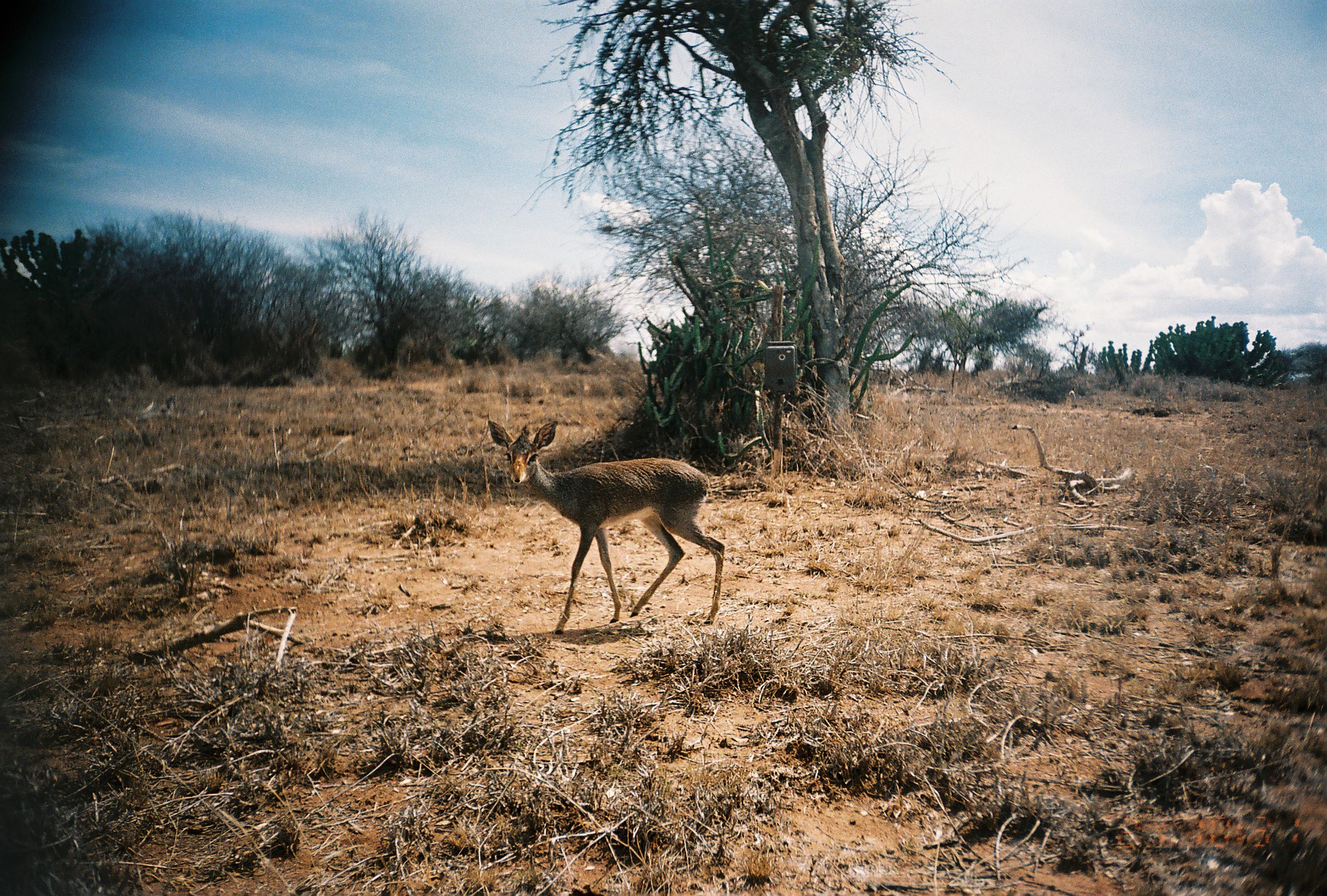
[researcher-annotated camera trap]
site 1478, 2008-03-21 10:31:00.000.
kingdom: Animalia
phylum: Chordata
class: Mammalia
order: Artiodactyla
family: Bovidae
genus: Madoqua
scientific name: Madoqua guentheri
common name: günther's dik-dik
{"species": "Madoqua guentheri (günther's dik-dik)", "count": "1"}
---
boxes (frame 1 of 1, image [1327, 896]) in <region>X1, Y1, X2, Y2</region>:
madoqua guentheri: <region>488, 420, 724, 634</region>